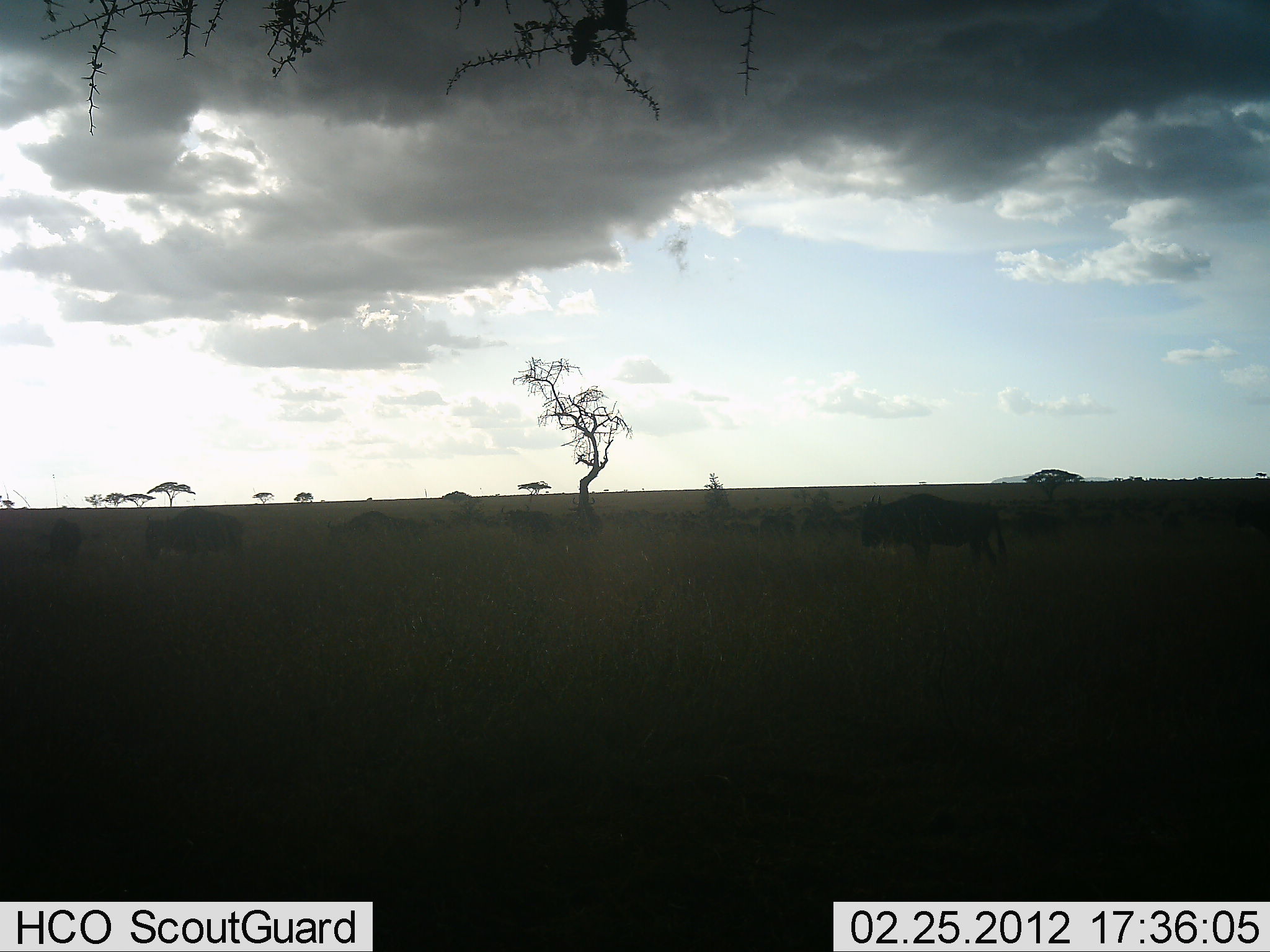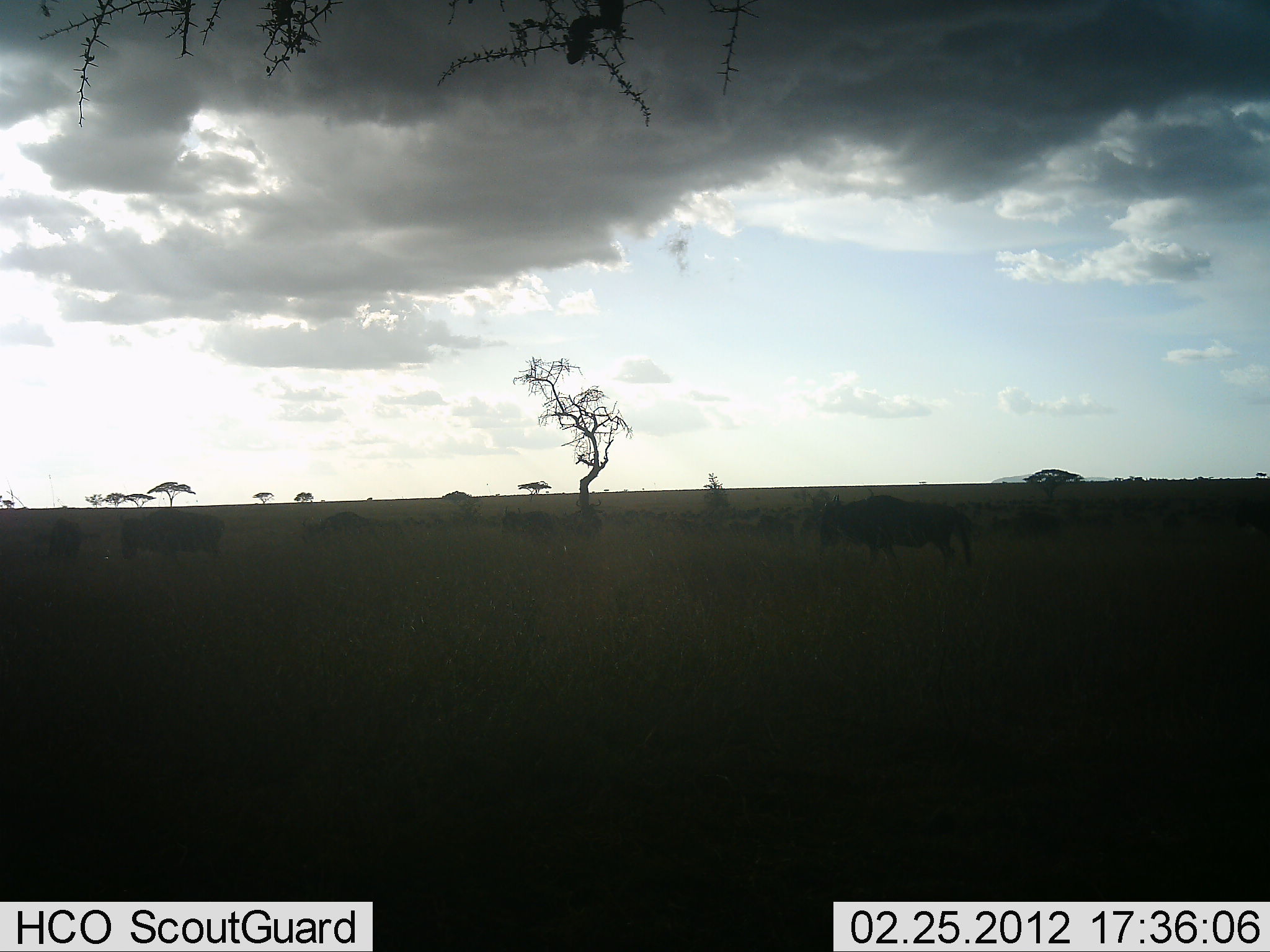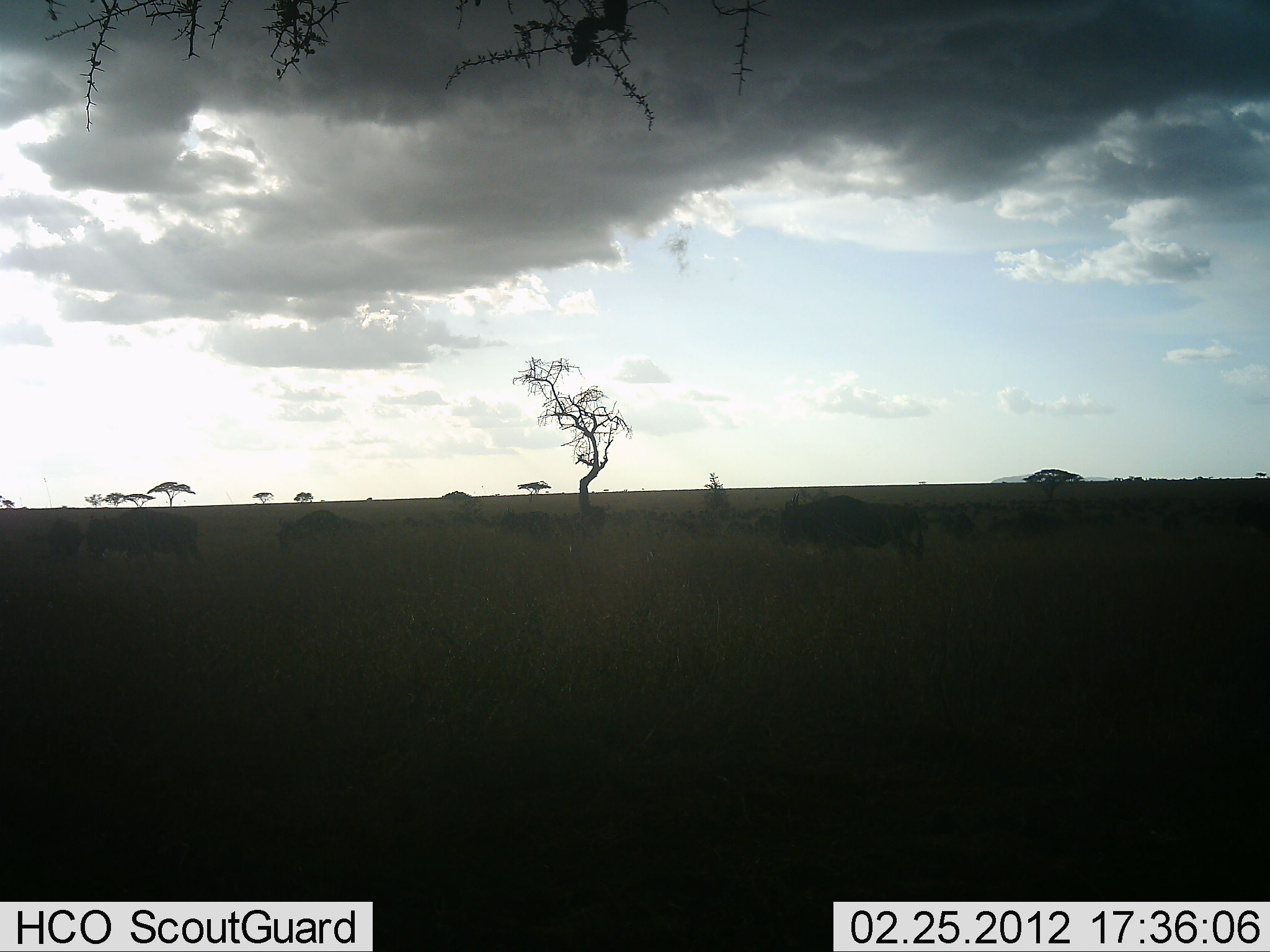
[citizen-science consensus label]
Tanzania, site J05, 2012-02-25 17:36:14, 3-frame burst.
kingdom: Animalia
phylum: Chordata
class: Mammalia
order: Artiodactyla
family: Bovidae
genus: Connochaetes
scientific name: Connochaetes taurinus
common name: blue wildebeest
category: wildebeest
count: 7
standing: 21%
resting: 5%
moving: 84%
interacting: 0%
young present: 0%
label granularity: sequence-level